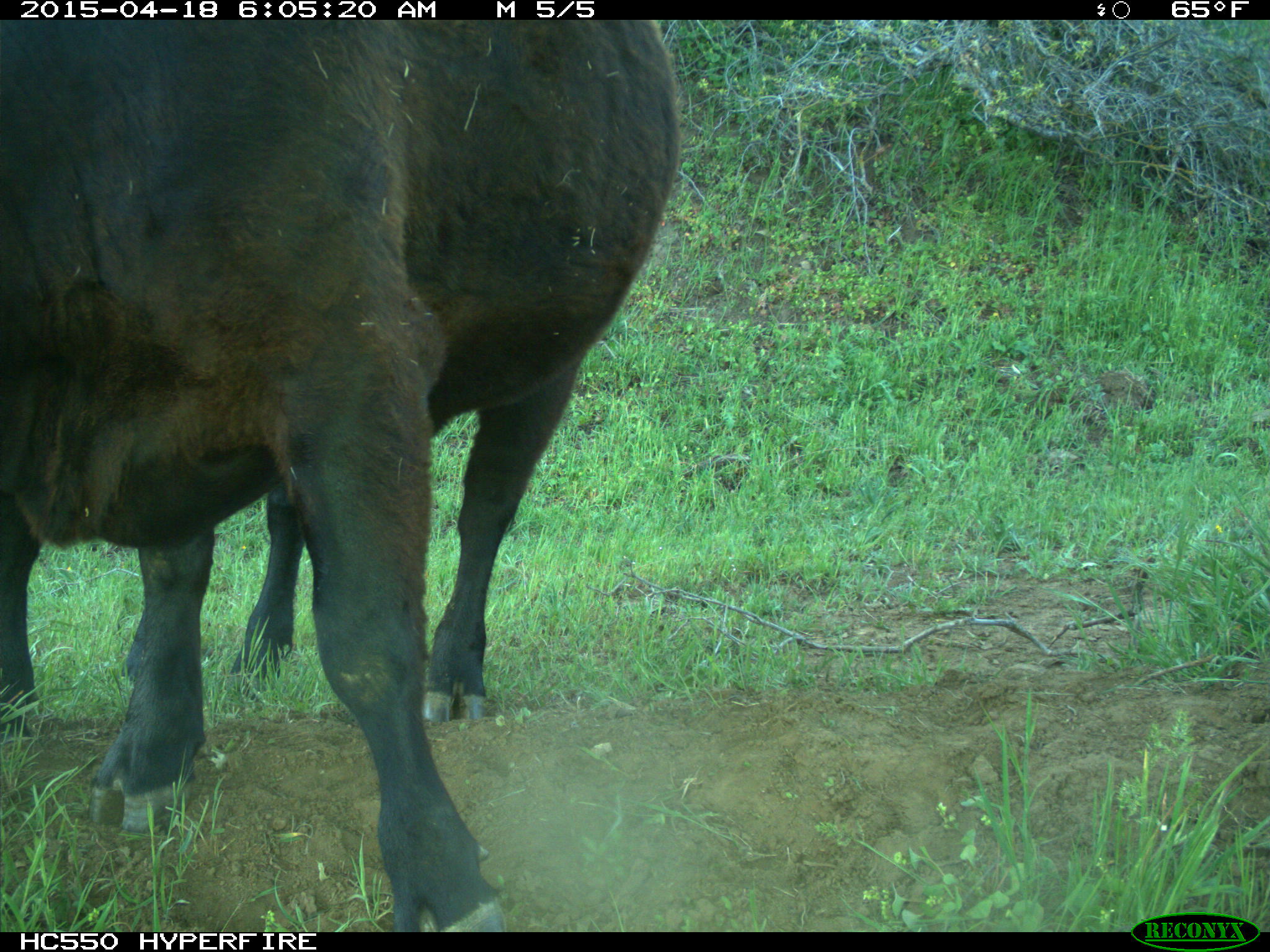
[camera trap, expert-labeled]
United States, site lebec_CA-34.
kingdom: Animalia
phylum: Chordata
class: Mammalia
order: Artiodactyla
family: Bovidae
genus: Bos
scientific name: Bos taurus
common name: domestic cow